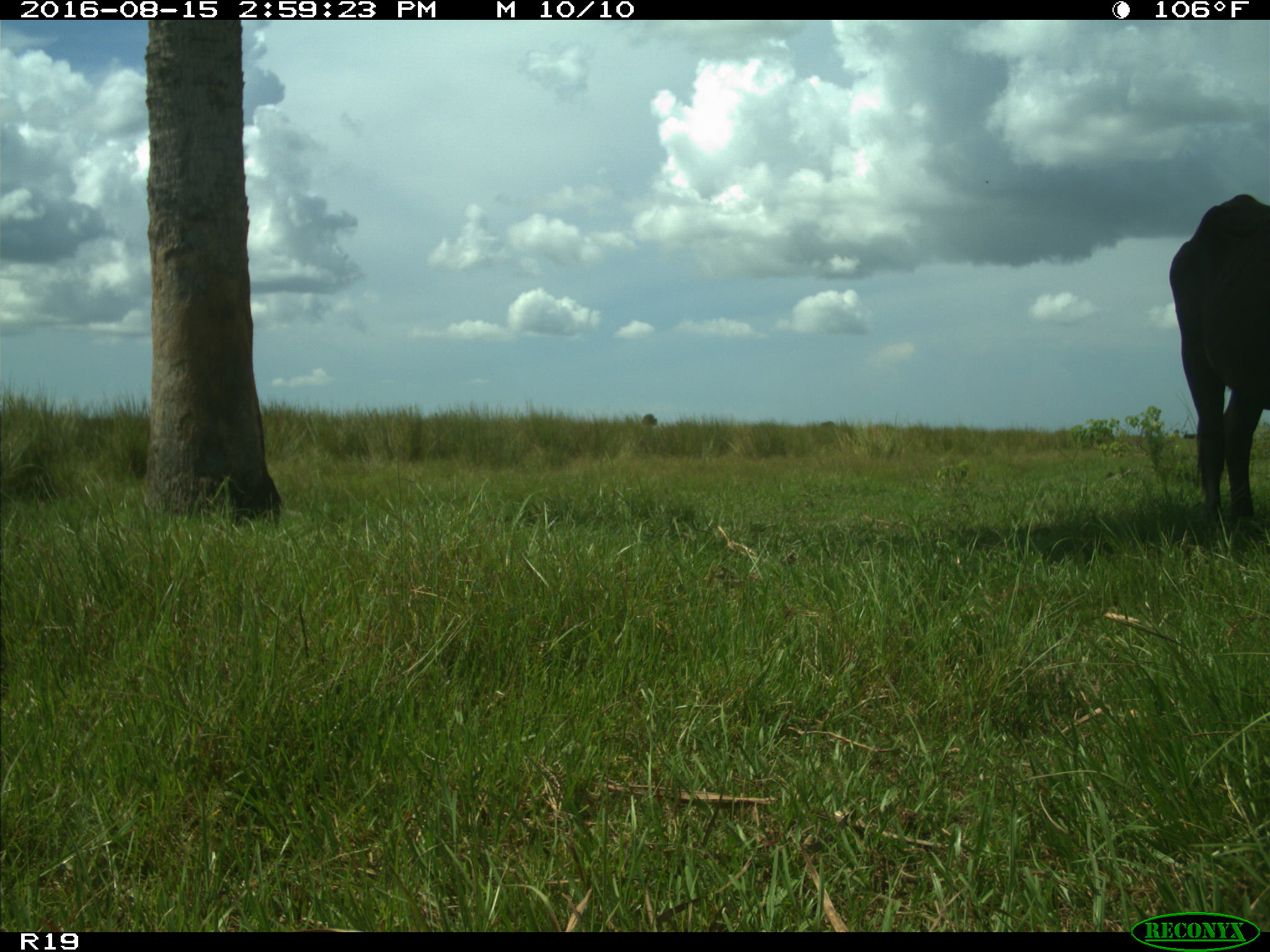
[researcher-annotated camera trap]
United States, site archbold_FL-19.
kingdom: Animalia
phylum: Chordata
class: Mammalia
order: Artiodactyla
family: Bovidae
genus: Bos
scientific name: Bos taurus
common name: domestic cow